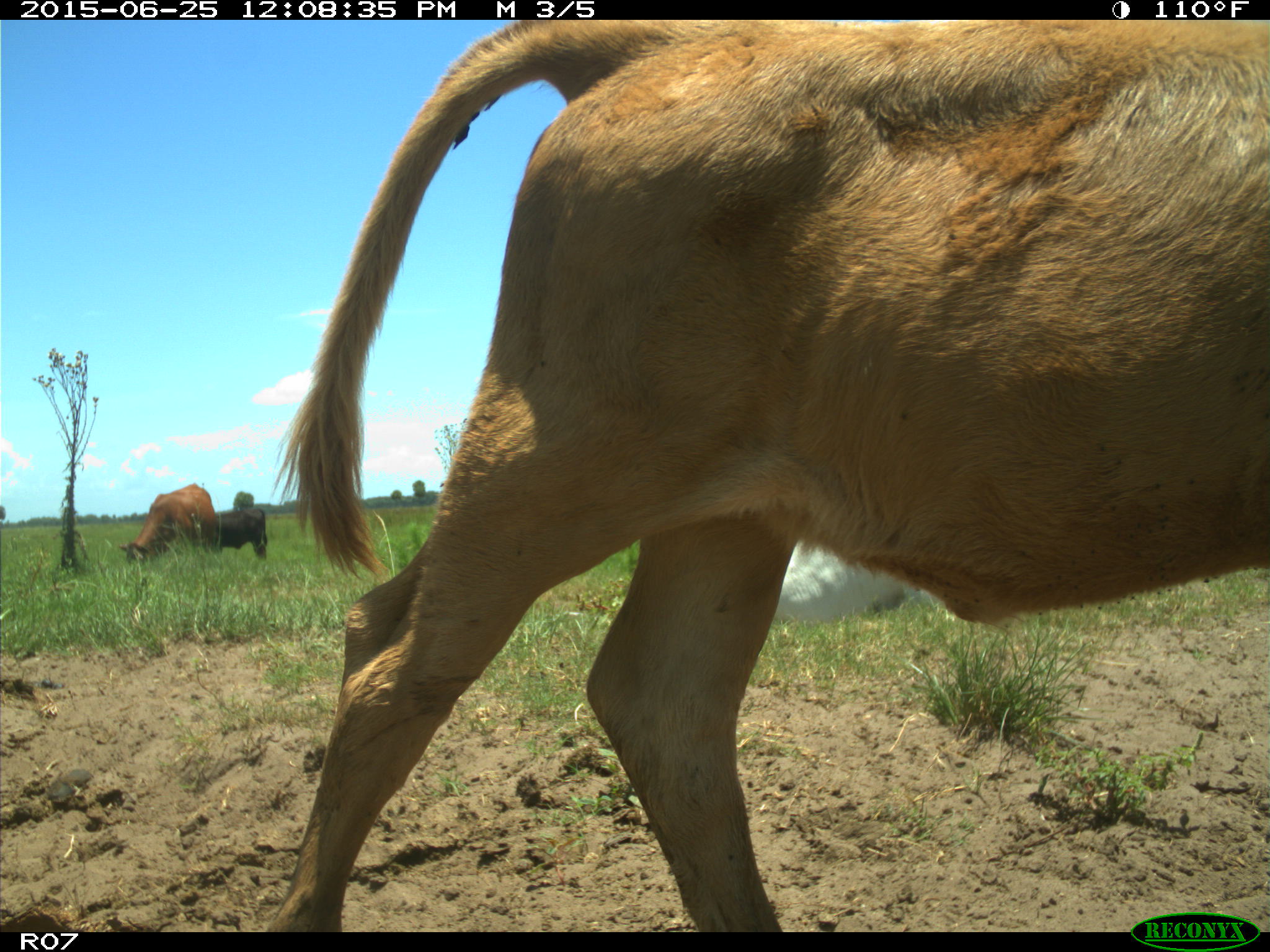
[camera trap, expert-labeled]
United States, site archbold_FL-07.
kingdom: Animalia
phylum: Chordata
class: Mammalia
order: Artiodactyla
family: Bovidae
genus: Bos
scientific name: Bos taurus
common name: domestic cow